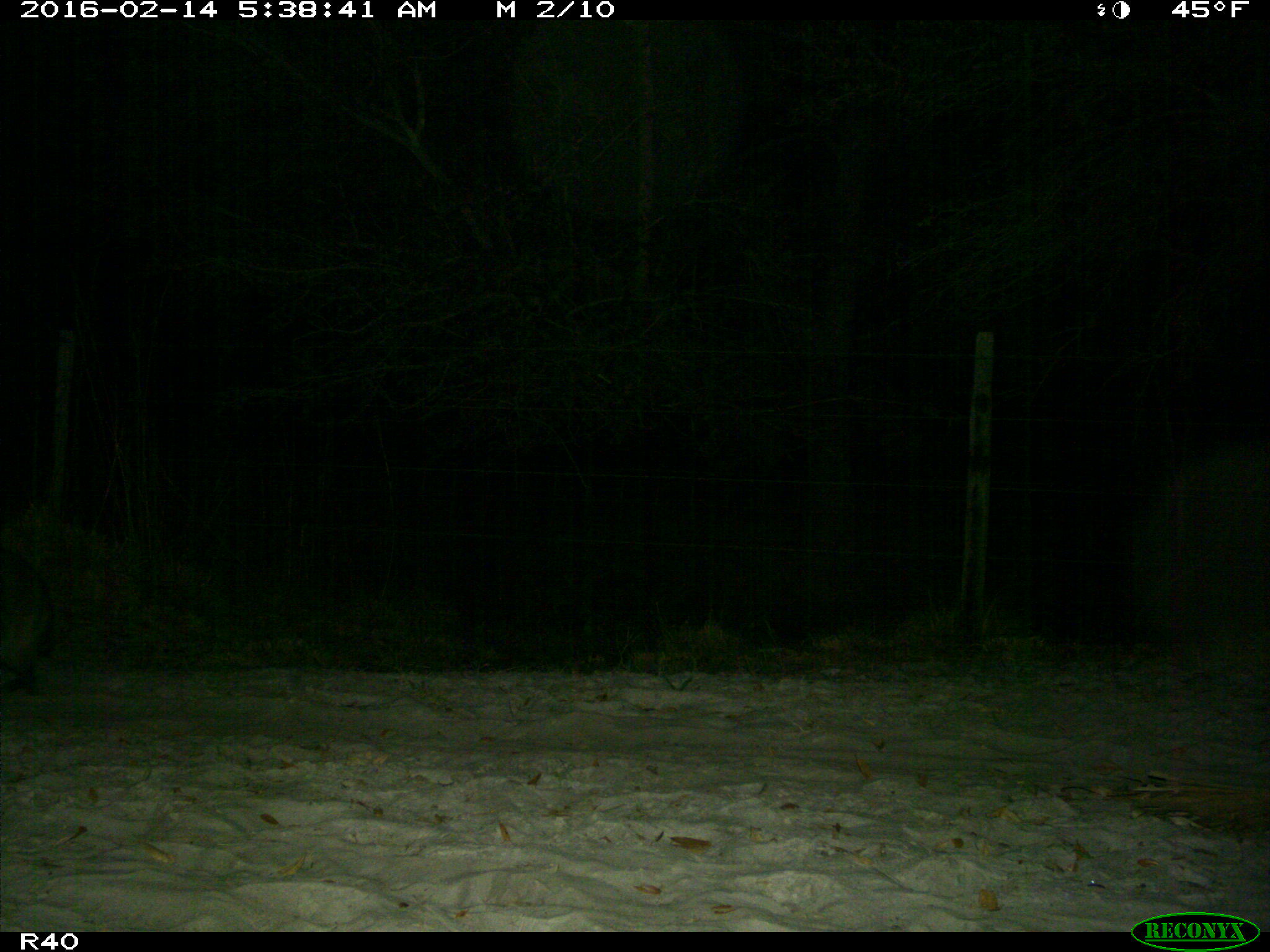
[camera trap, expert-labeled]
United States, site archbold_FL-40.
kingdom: Animalia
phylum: Chordata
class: Mammalia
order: Carnivora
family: Procyonidae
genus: Procyon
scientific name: Procyon lotor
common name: common raccoon